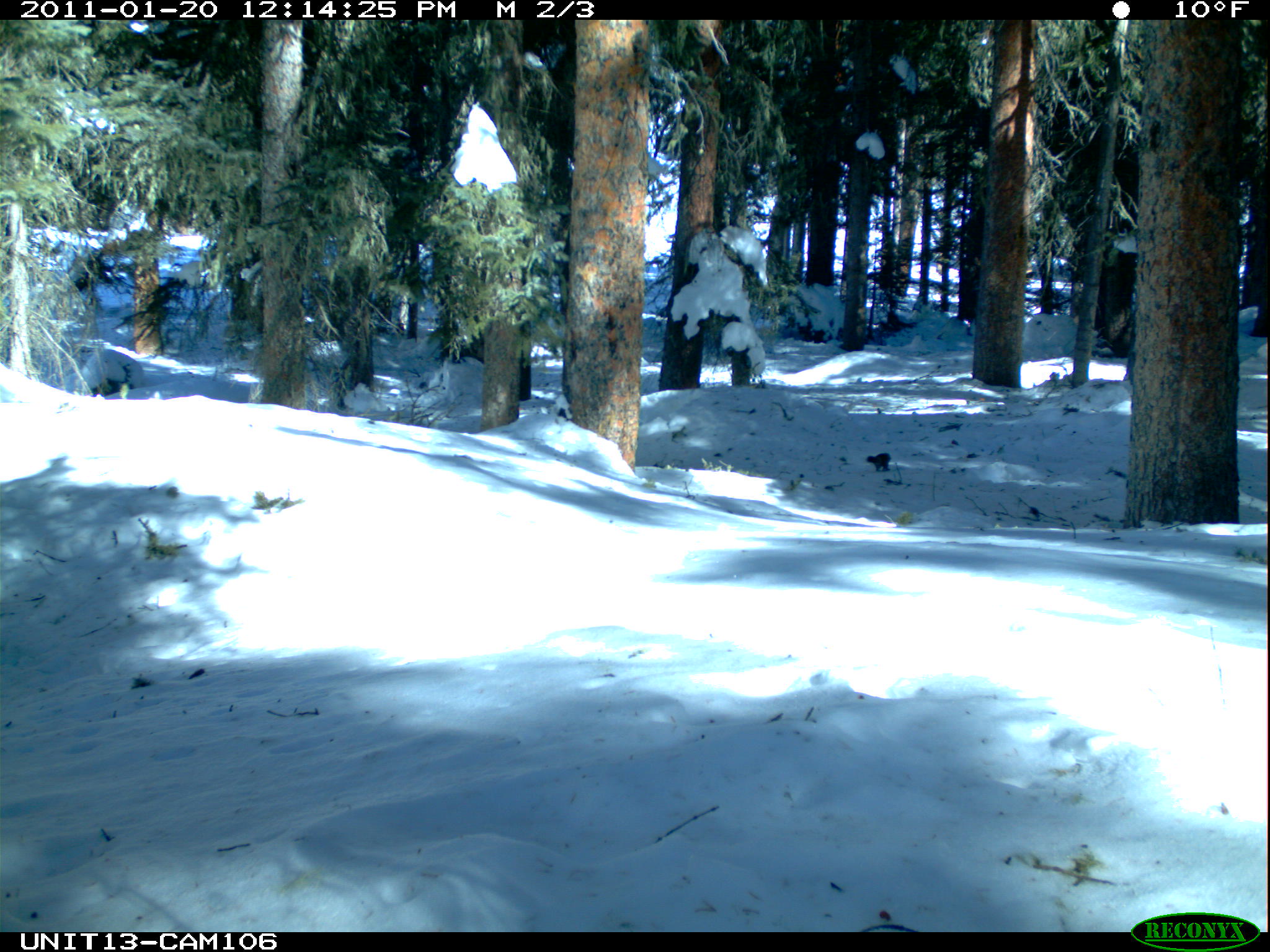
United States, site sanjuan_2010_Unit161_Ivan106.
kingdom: Animalia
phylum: Chordata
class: Mammalia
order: Rodentia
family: Sciuridae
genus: Tamiasciurus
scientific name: Tamiasciurus hudsonicus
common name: american red squirrel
Tamiasciurus hudsonicus (american red squirrel).